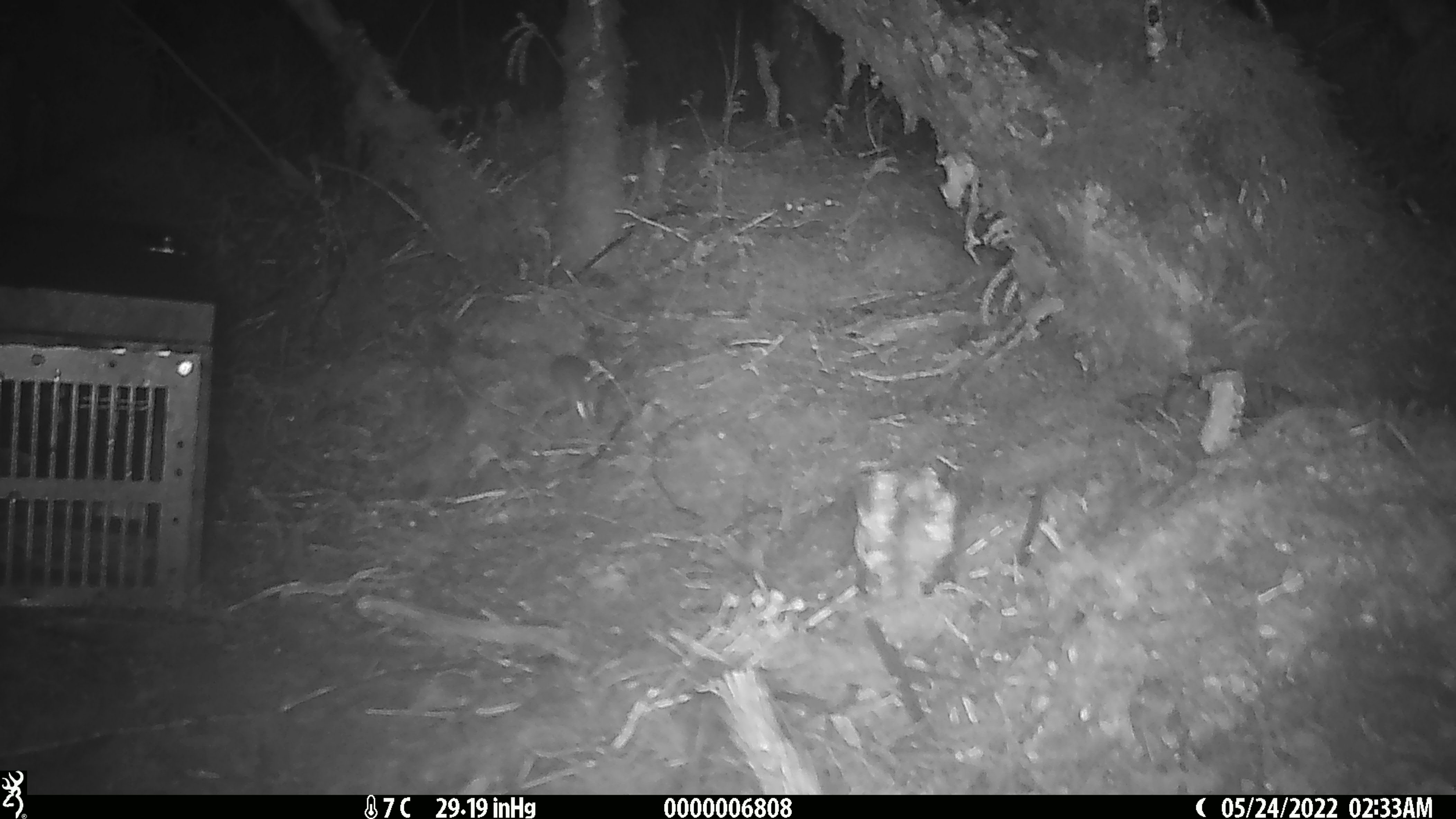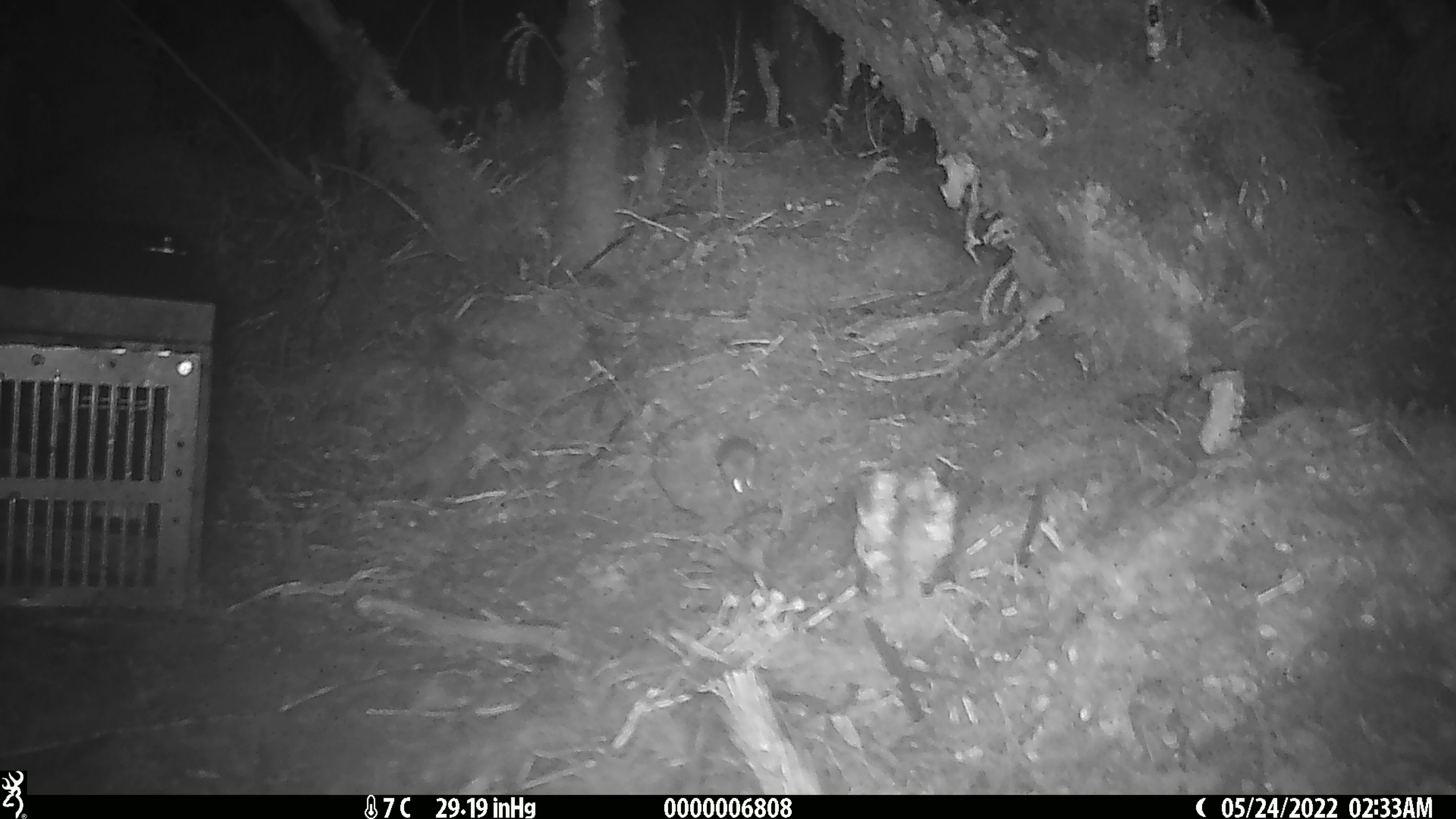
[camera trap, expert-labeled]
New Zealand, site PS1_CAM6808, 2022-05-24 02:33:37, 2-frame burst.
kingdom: Animalia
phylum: Chordata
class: Mammalia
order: Rodentia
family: Muridae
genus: Mus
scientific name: Mus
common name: mouse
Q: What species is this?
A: Mouse (Mus).